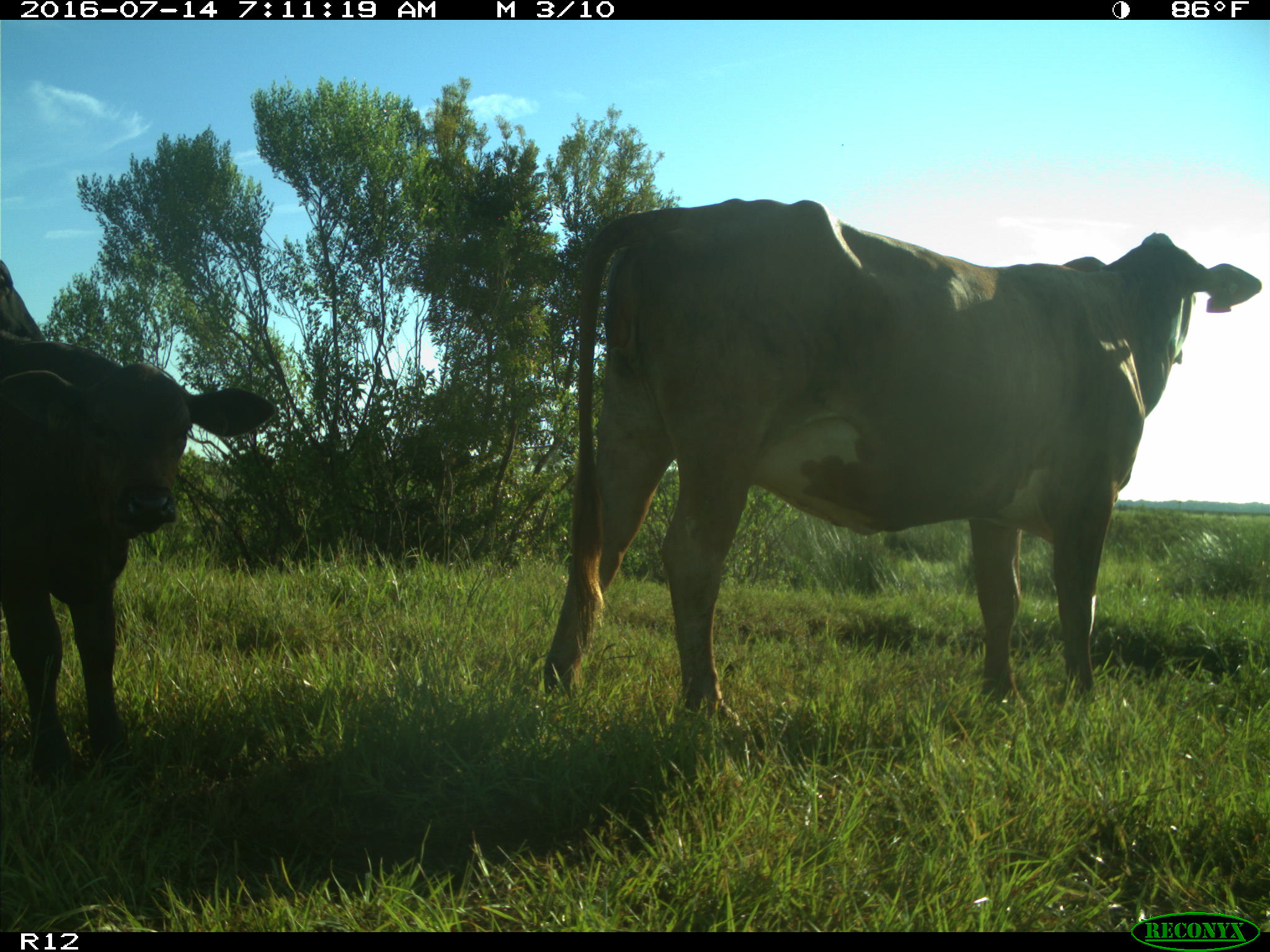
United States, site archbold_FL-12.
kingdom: Animalia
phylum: Chordata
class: Mammalia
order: Artiodactyla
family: Bovidae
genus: Bos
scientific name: Bos taurus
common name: domestic cow